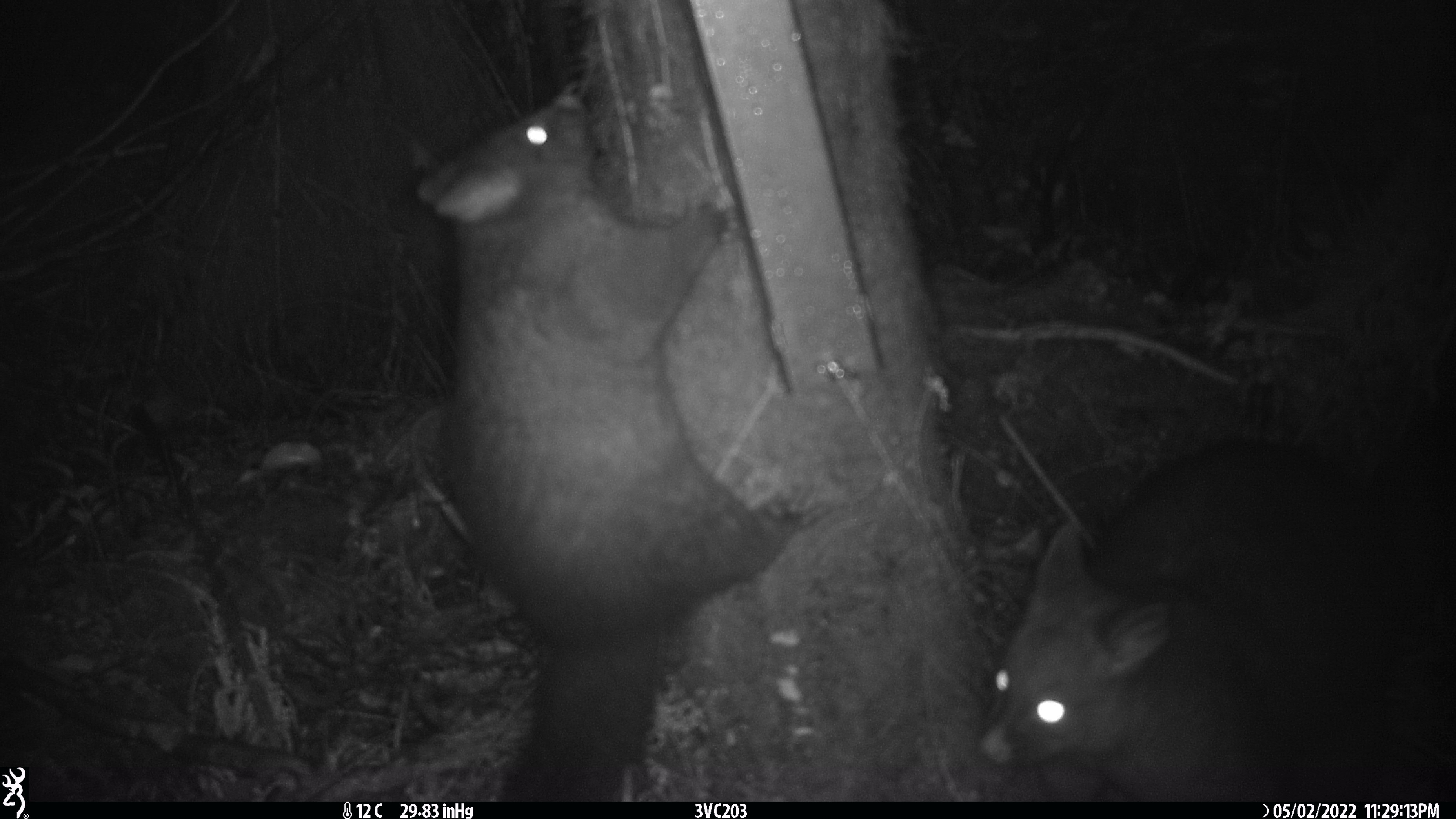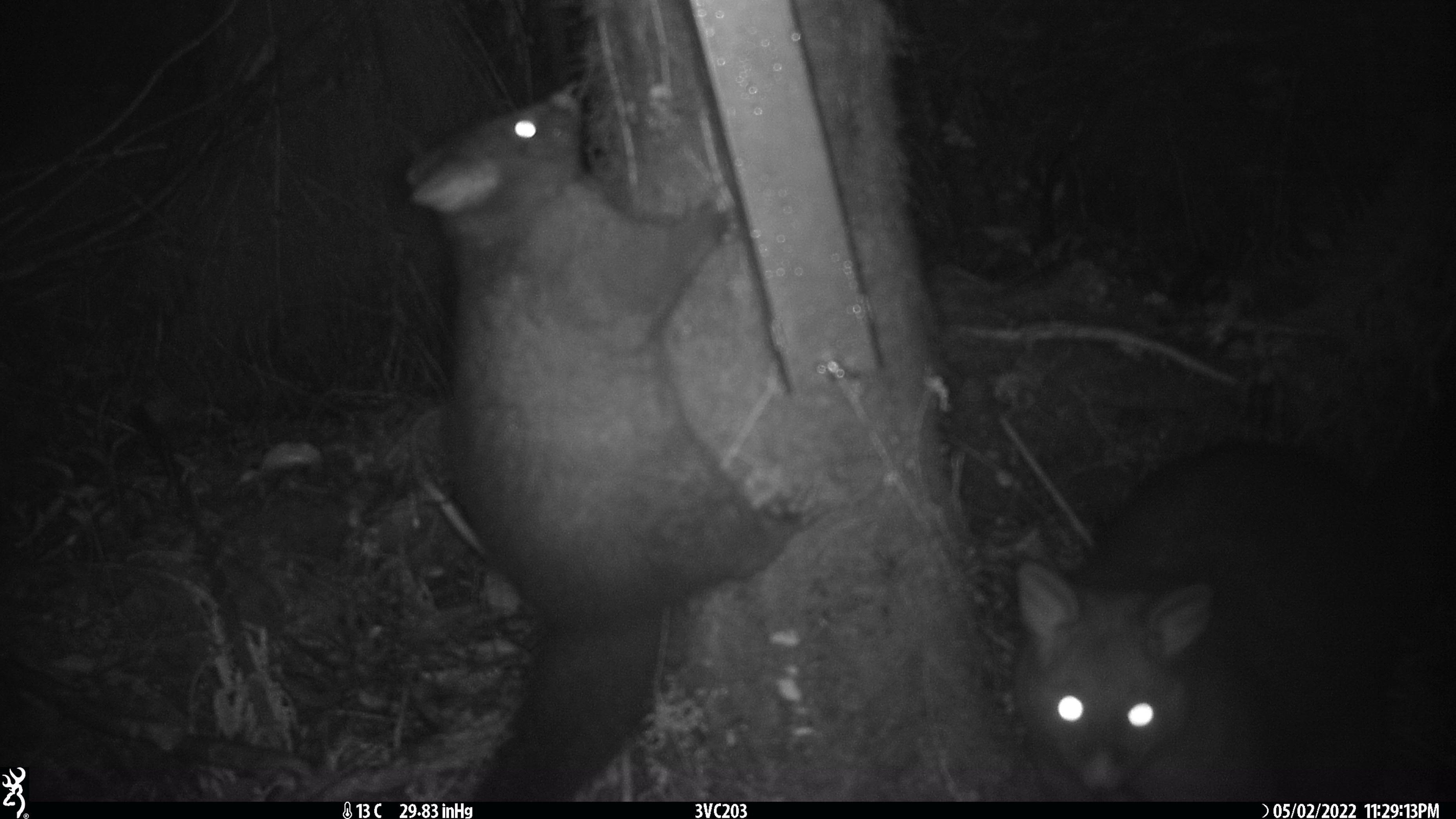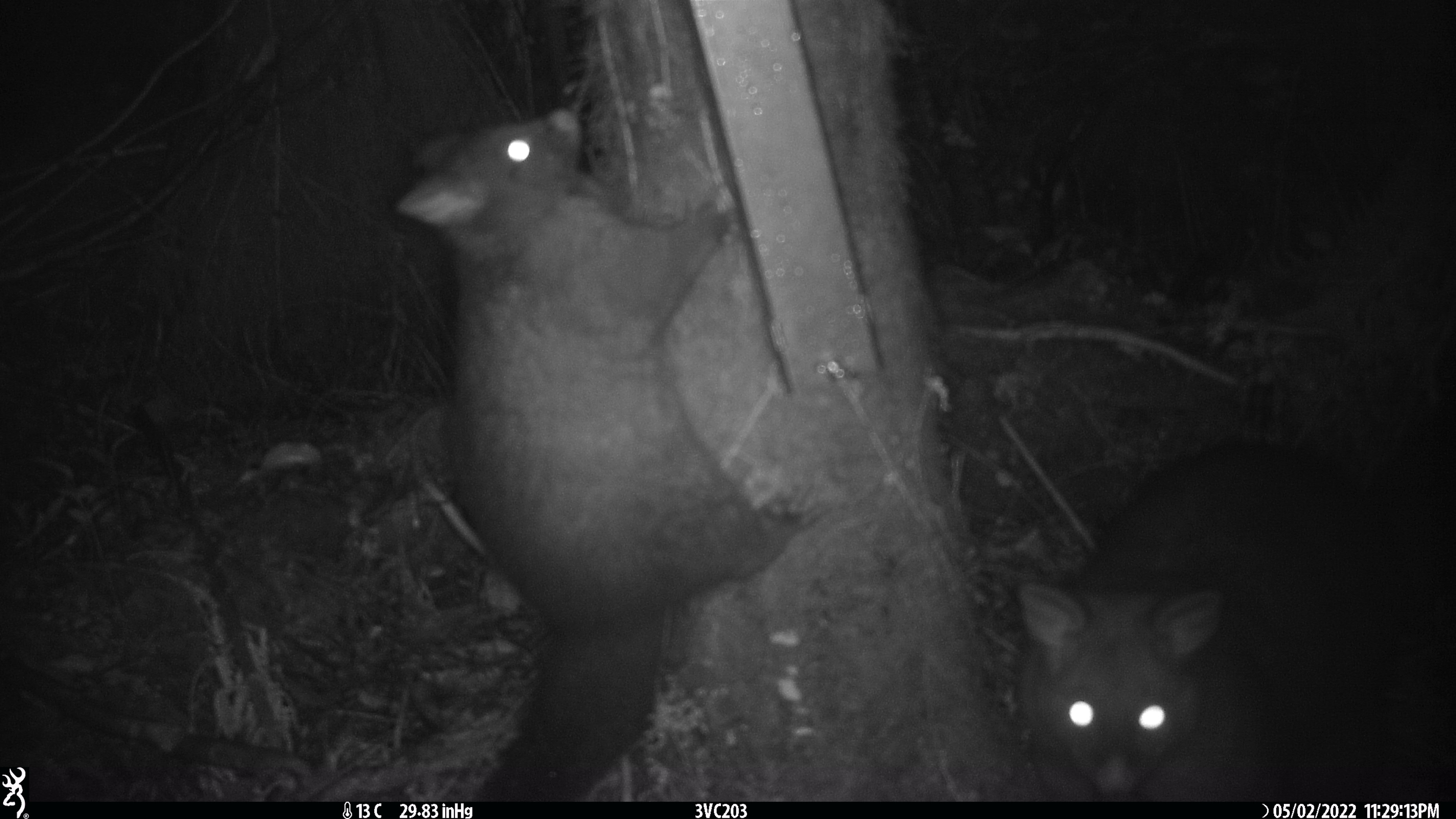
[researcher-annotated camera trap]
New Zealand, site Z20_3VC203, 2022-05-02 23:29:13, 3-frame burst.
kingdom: Animalia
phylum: Chordata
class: Mammalia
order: Diprotodontia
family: Phalangeridae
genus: Trichosurus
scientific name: Trichosurus vulpecula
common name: common brushtail possum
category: possum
Possum (common brushtail possum) (Trichosurus vulpecula).